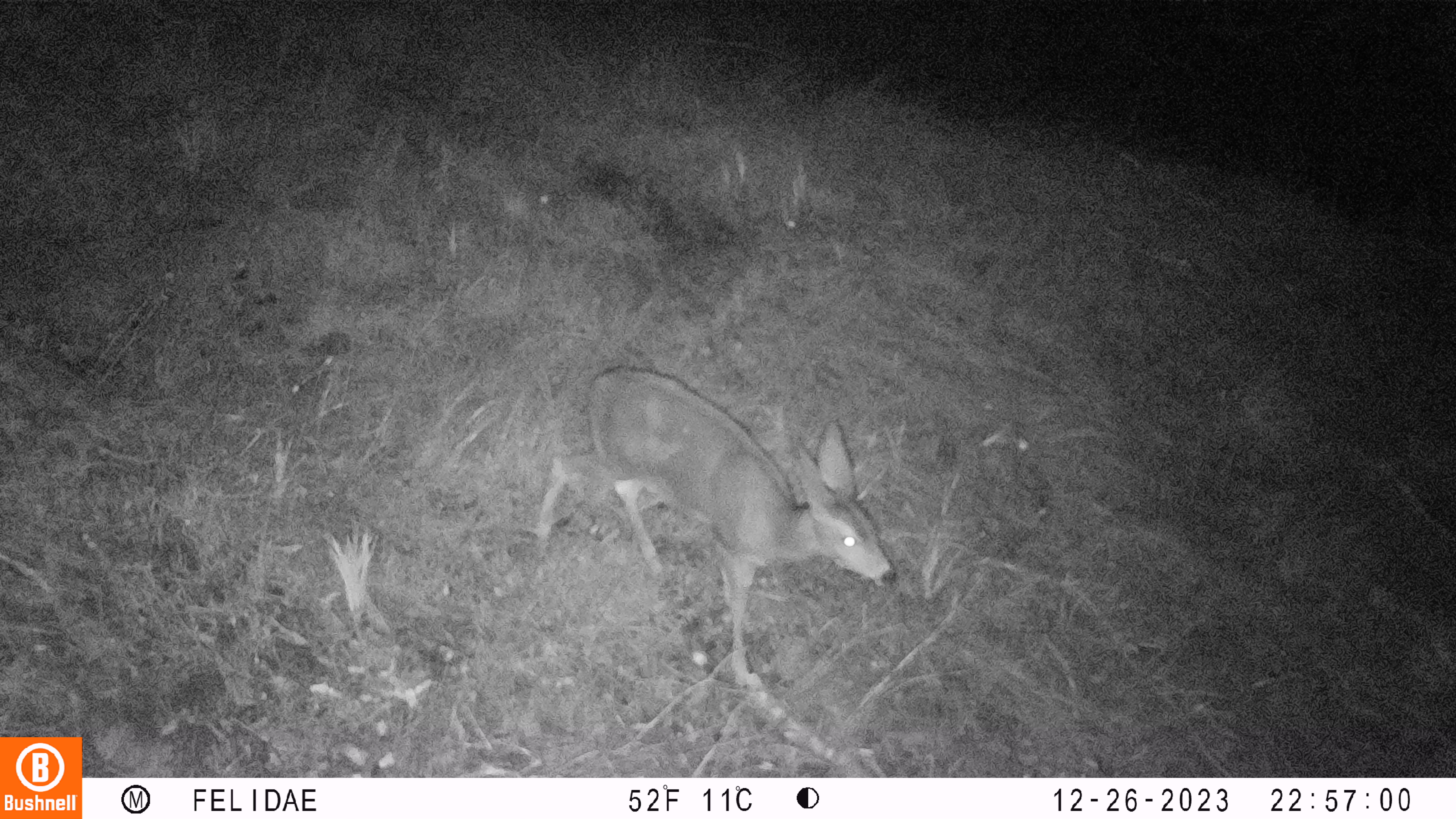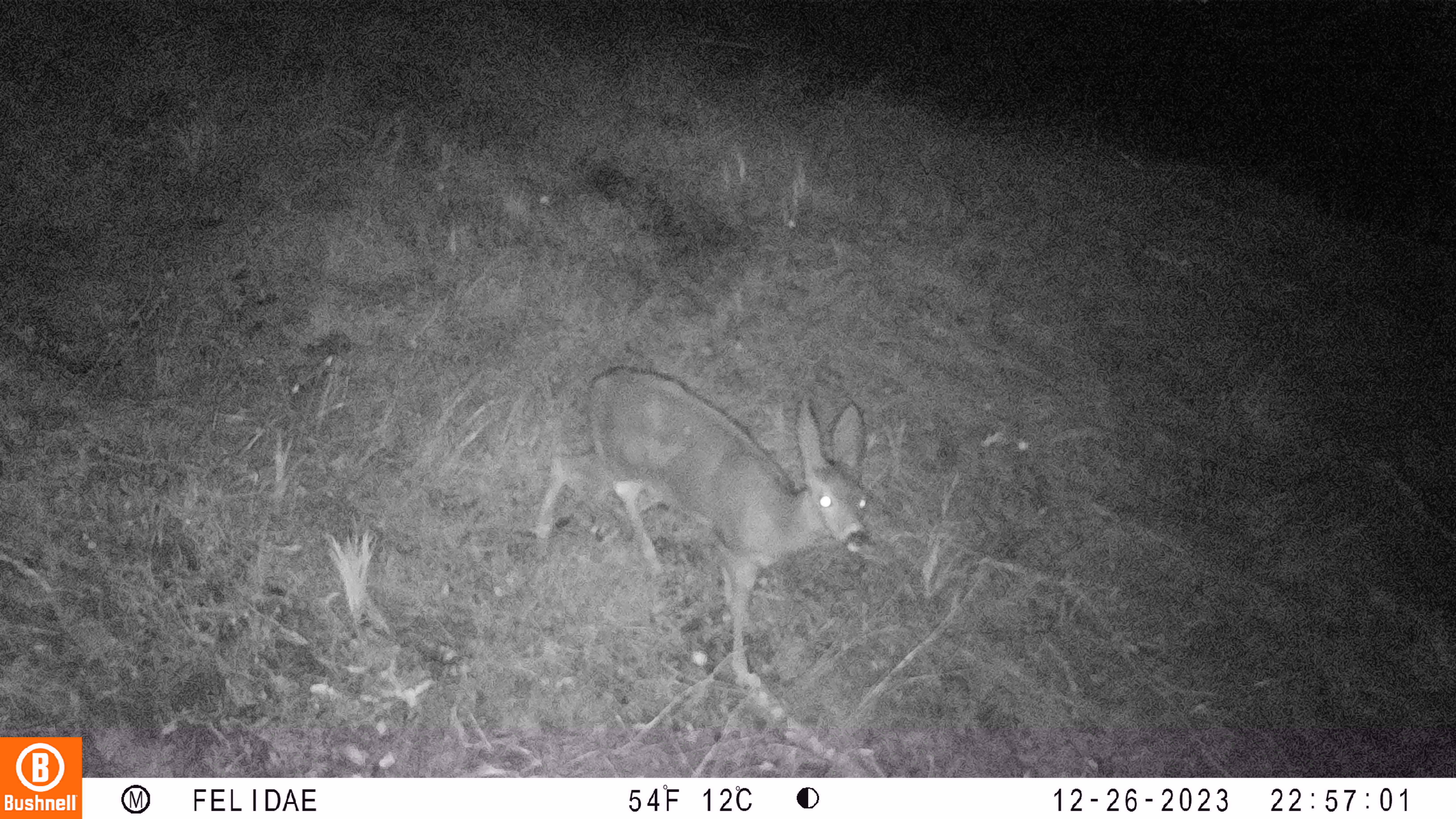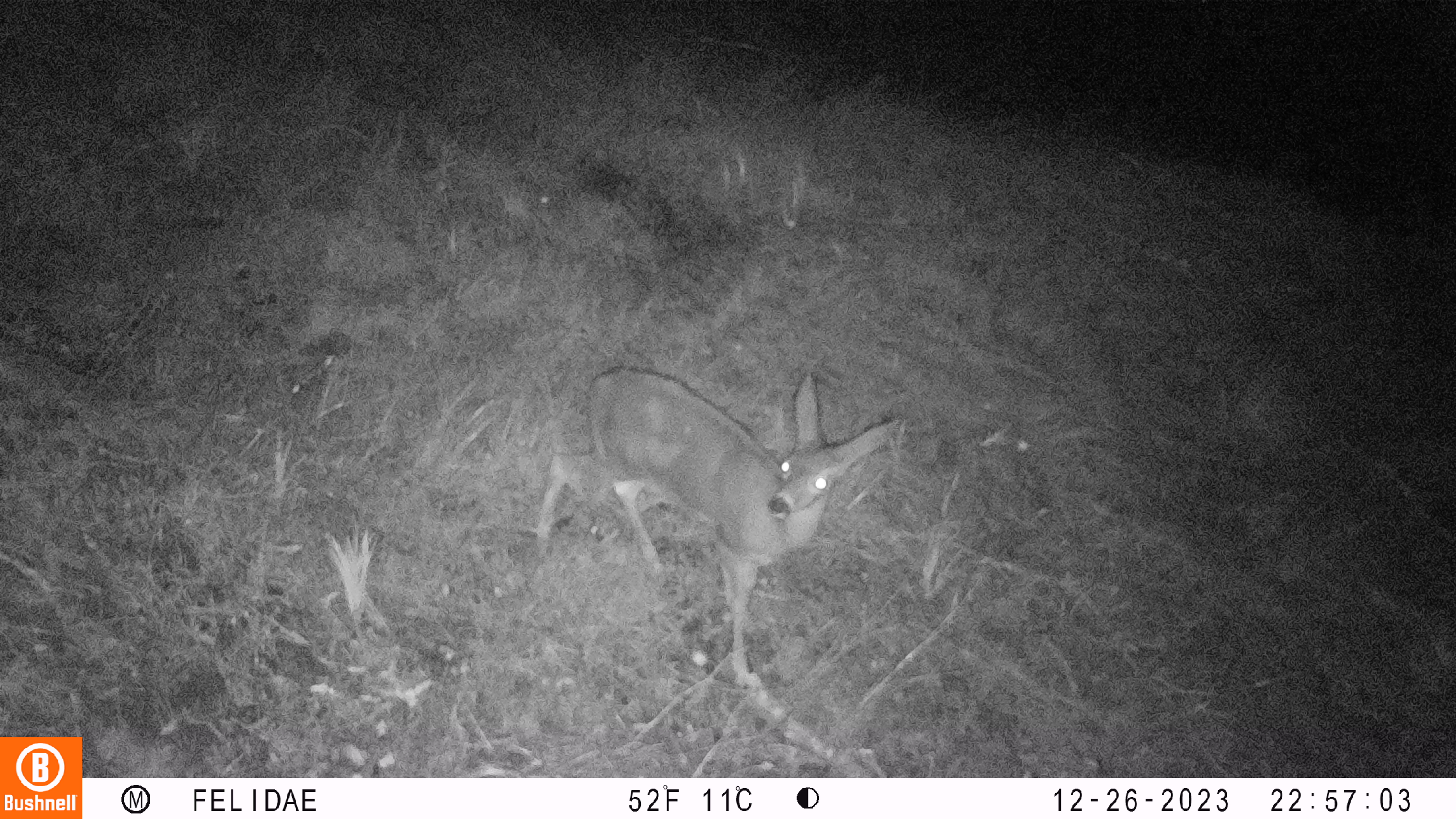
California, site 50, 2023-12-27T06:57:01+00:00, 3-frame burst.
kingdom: Animalia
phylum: Chordata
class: Mammalia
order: Artiodactyla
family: Cervidae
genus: Odocoileus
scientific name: Odocoileus hemionus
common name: mule deer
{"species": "mule deer (Odocoileus hemionus)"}